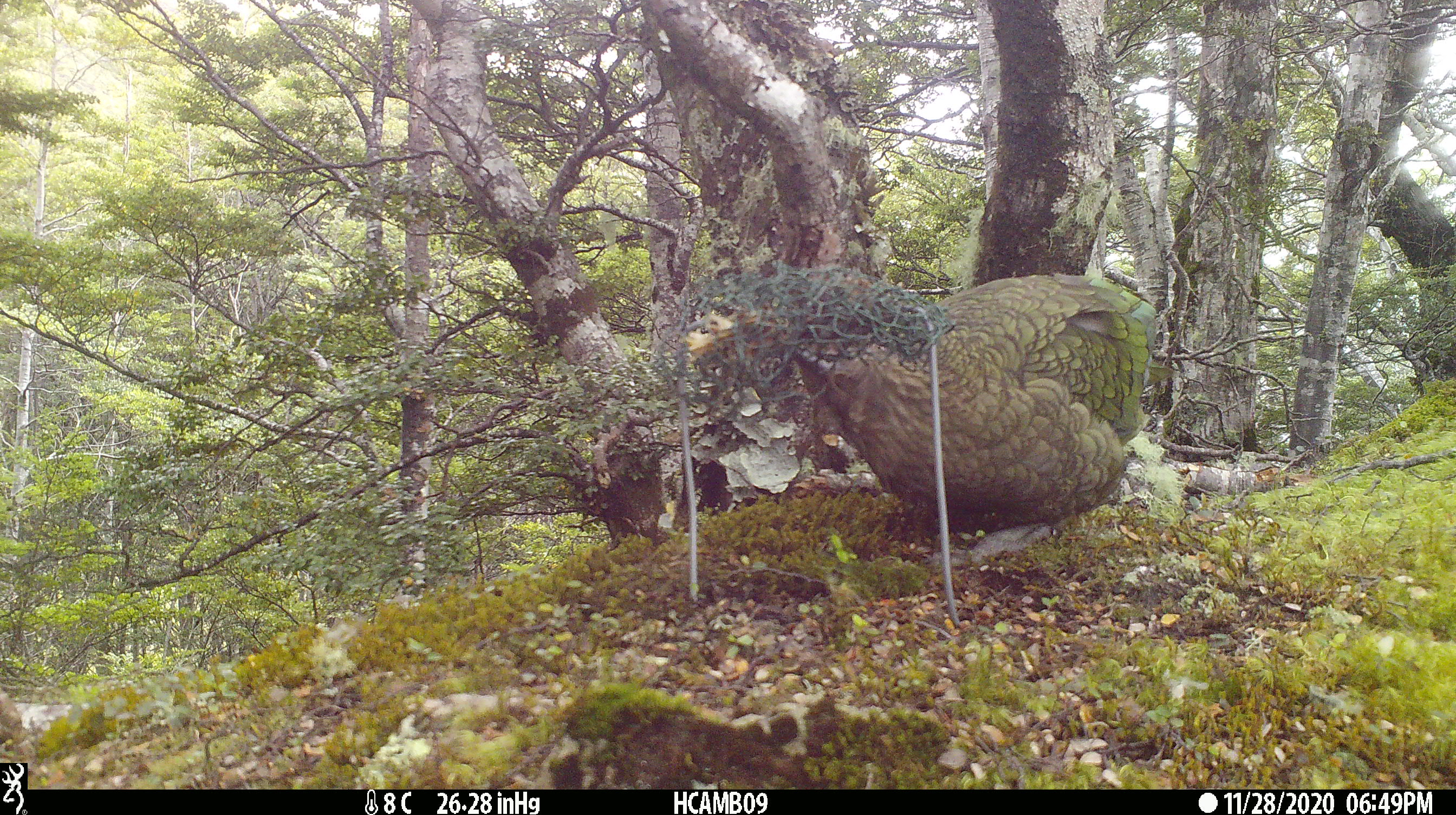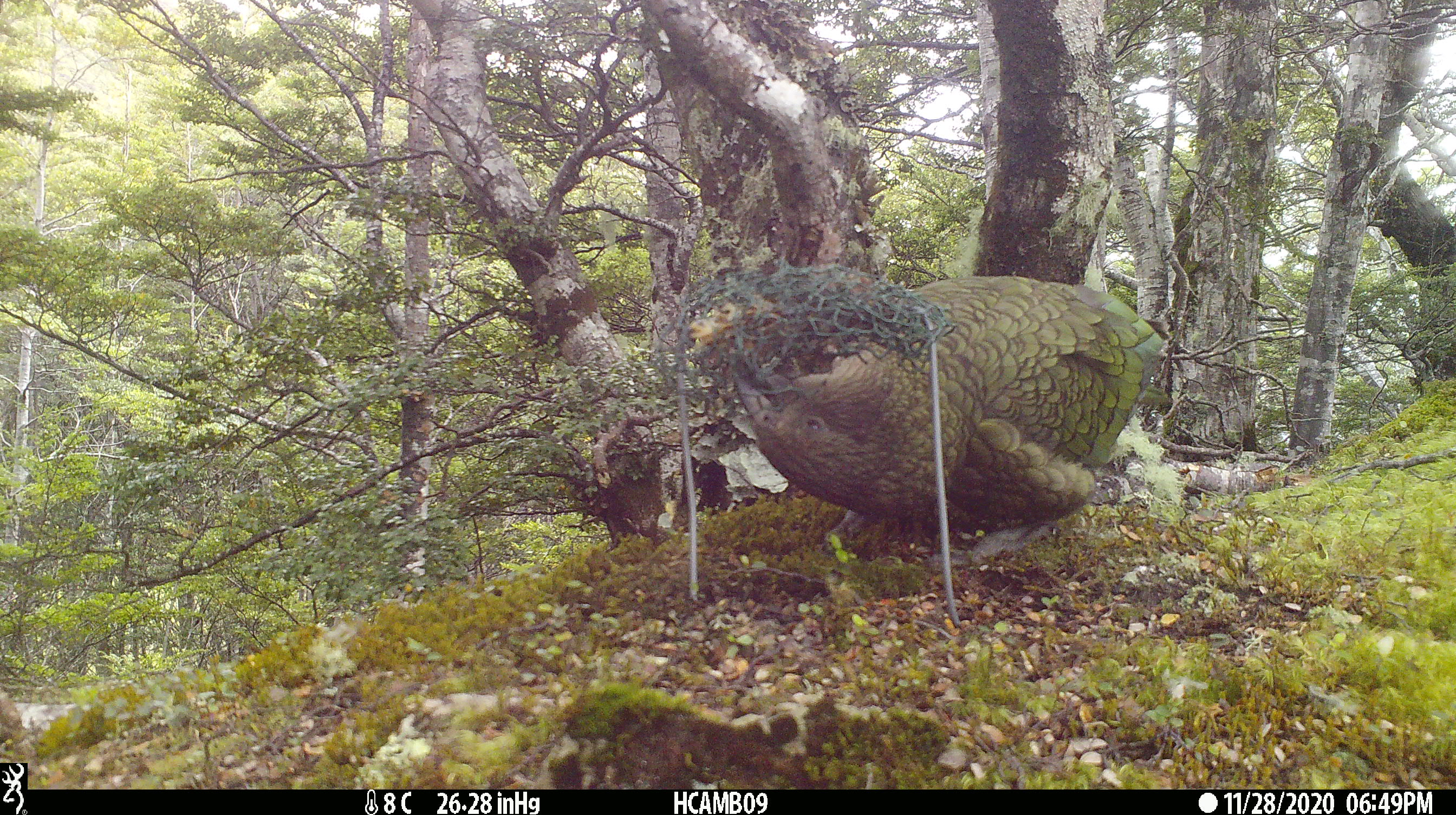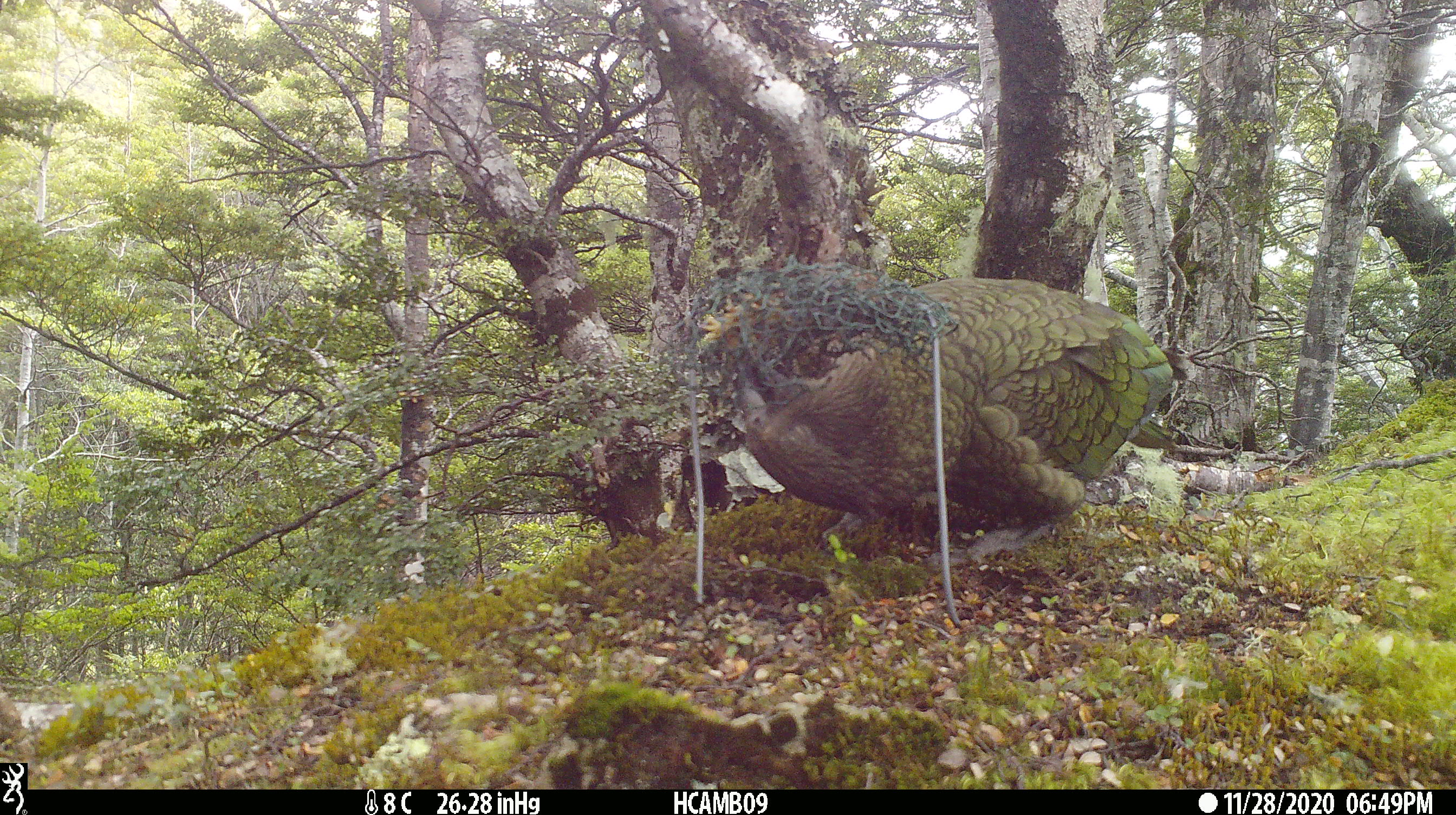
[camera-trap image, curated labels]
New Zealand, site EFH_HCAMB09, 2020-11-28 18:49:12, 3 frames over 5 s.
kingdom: Animalia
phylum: Chordata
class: Aves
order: Psittaciformes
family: Strigopidae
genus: Nestor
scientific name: Nestor notabilis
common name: kea